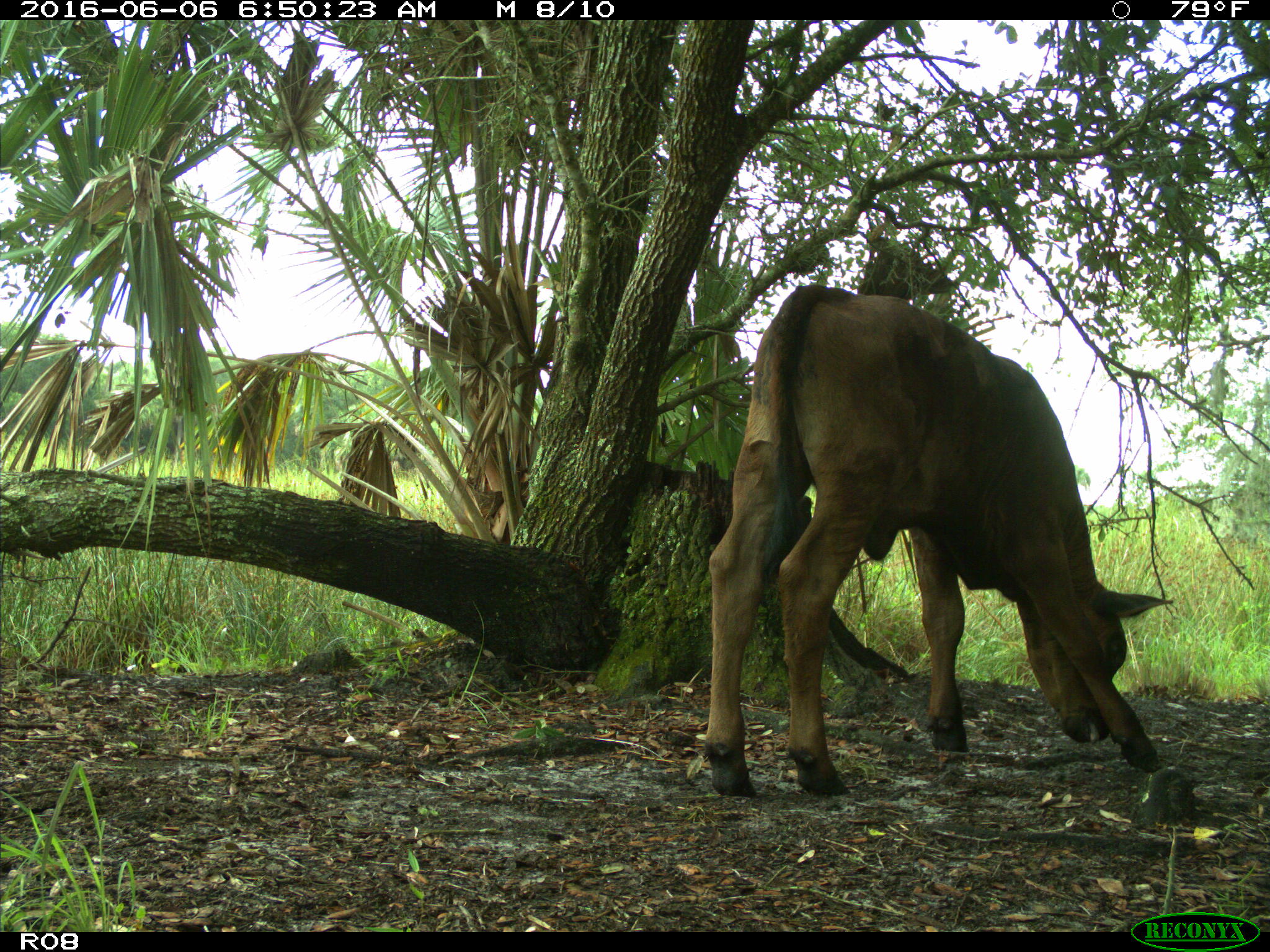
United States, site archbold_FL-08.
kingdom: Animalia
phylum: Chordata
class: Mammalia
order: Artiodactyla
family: Bovidae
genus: Bos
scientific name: Bos taurus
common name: domestic cow